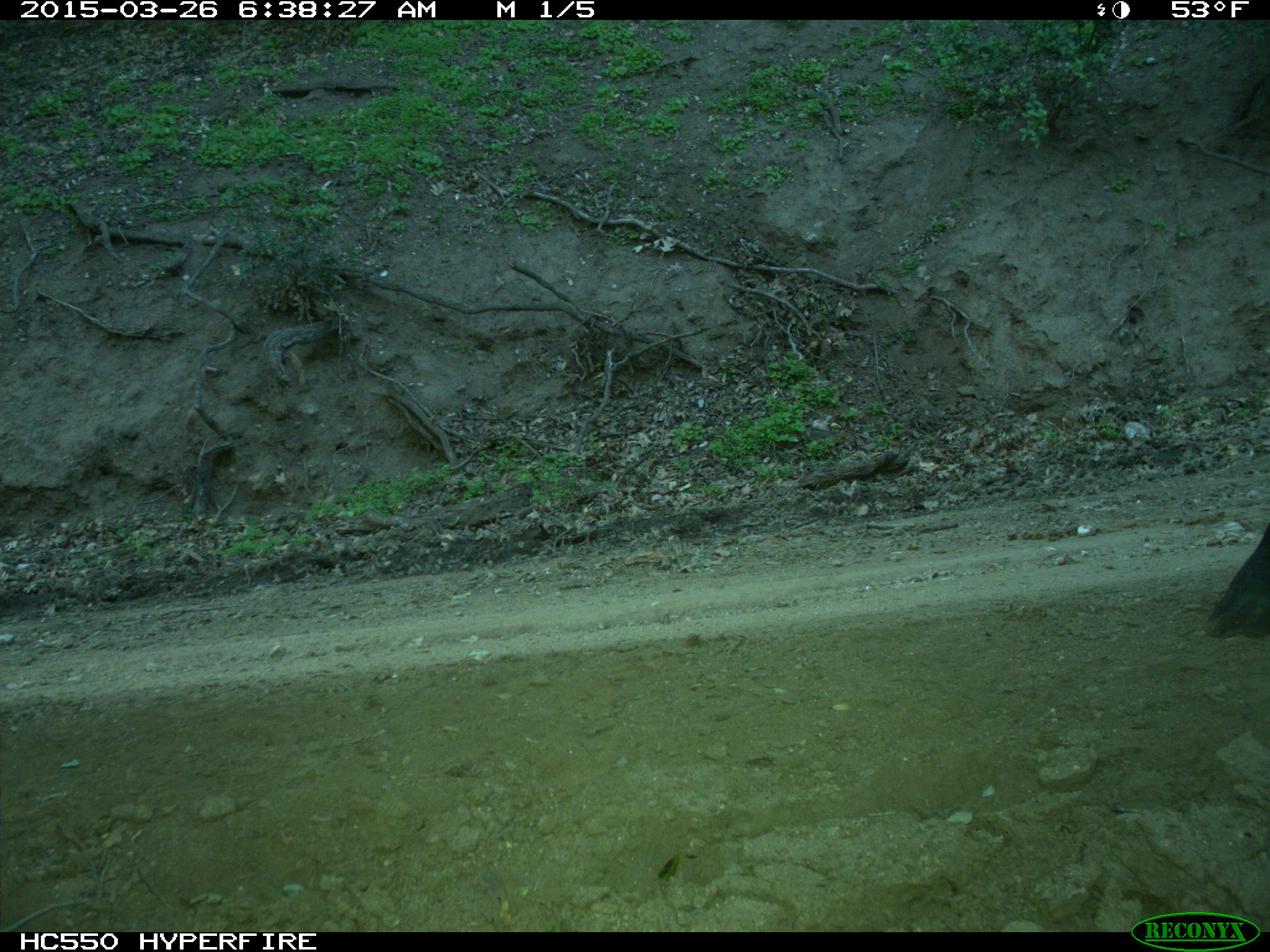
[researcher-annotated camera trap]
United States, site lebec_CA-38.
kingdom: Animalia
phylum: Chordata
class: Mammalia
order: Artiodactyla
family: Bovidae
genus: Bos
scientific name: Bos taurus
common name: domestic cow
Bos taurus (domestic cow).